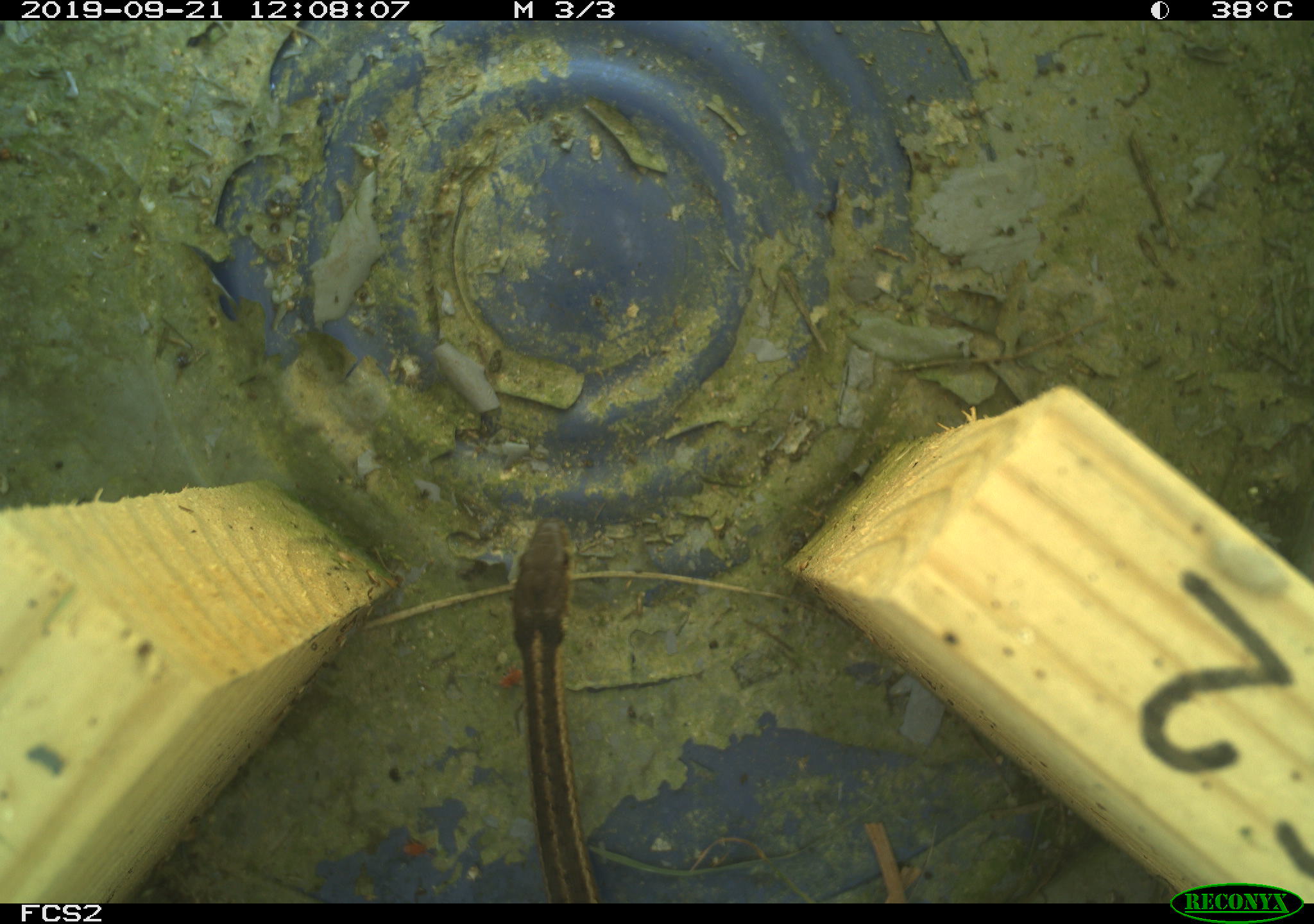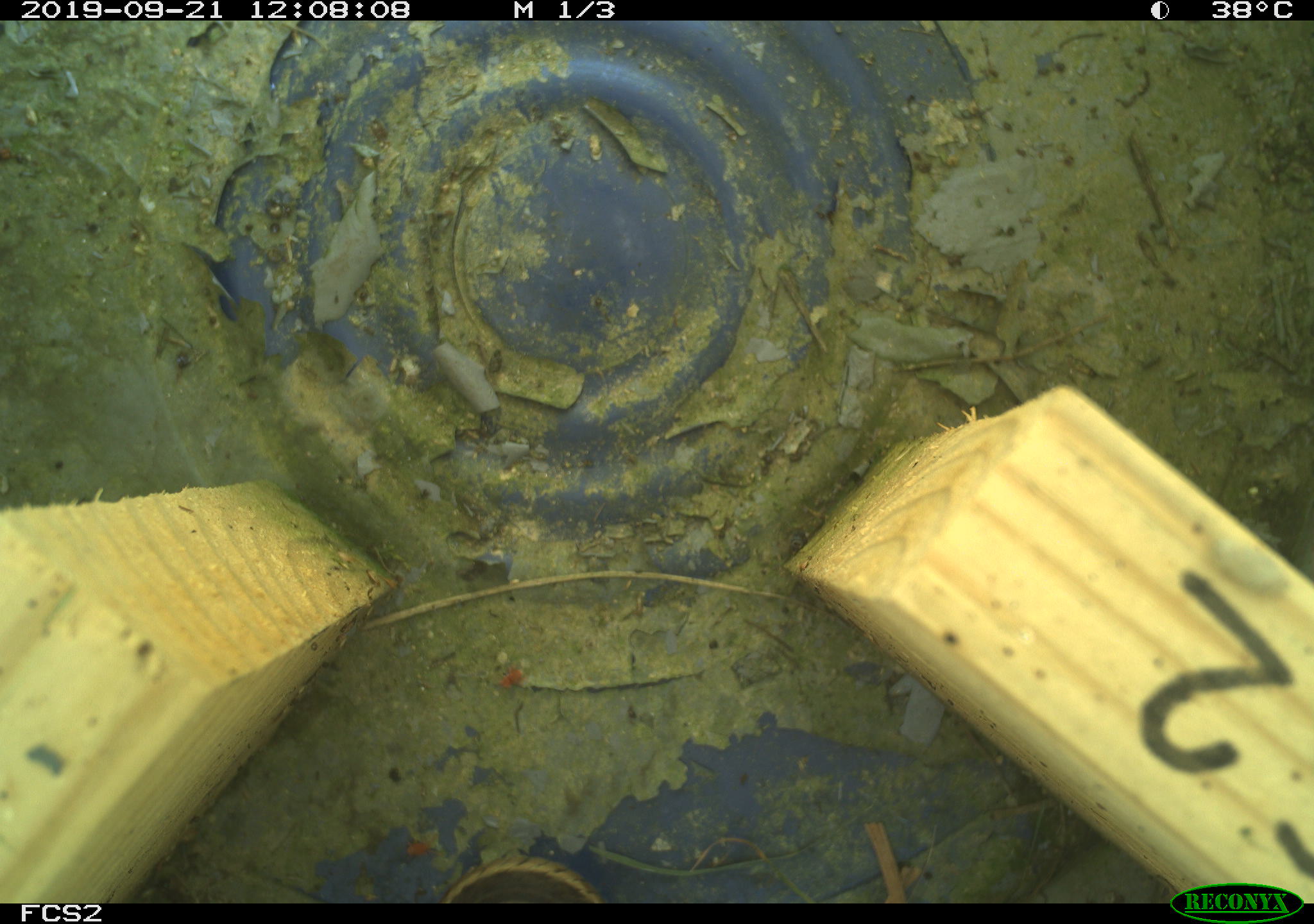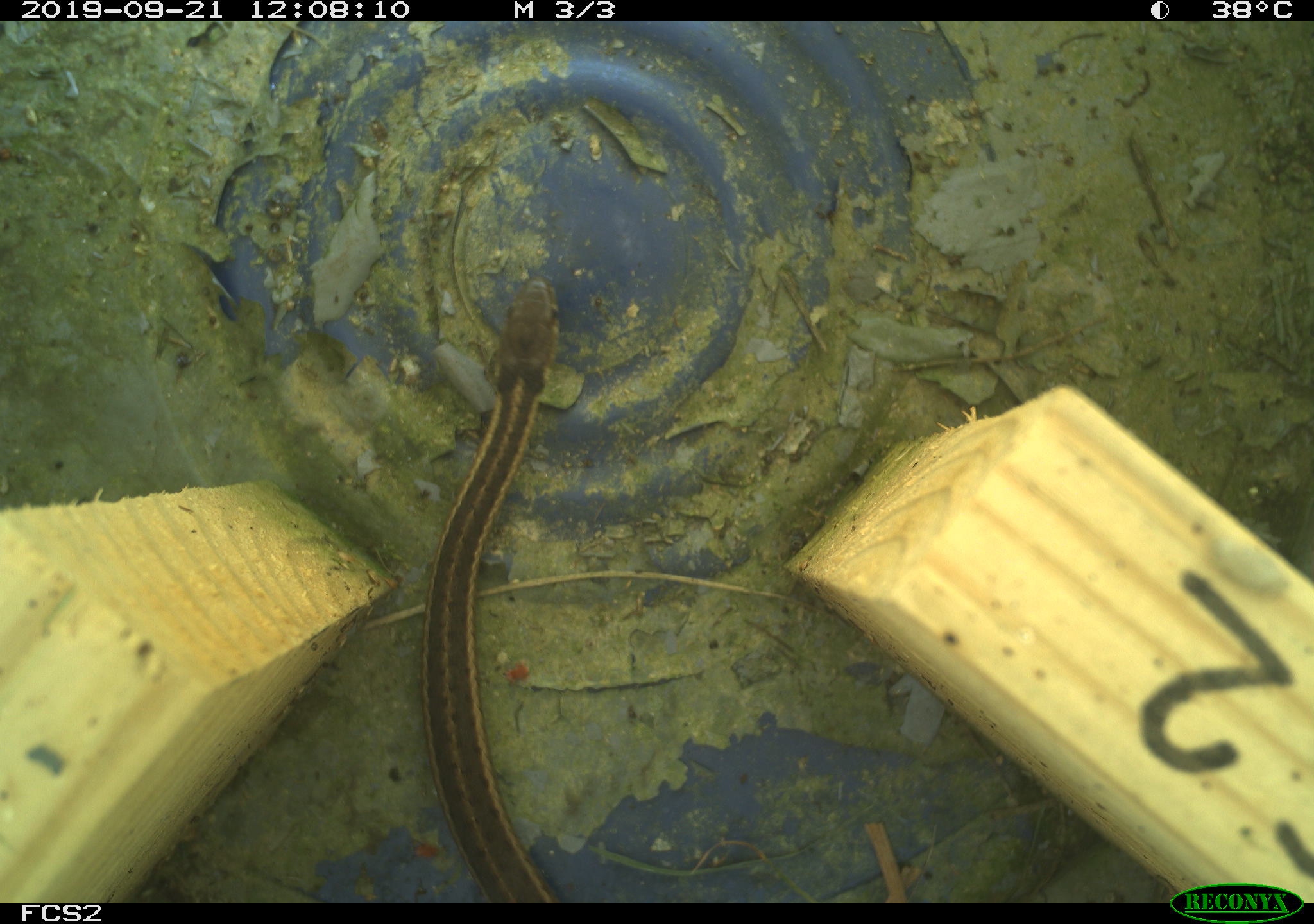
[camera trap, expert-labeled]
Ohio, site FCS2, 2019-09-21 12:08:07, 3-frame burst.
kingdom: Animalia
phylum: Chordata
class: Reptilia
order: Squamata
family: Colubridae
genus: Thamnophis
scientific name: Thamnophis sirtalis sirtalis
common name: eastern gartersnake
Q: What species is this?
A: Eastern gartersnake (Thamnophis sirtalis sirtalis).